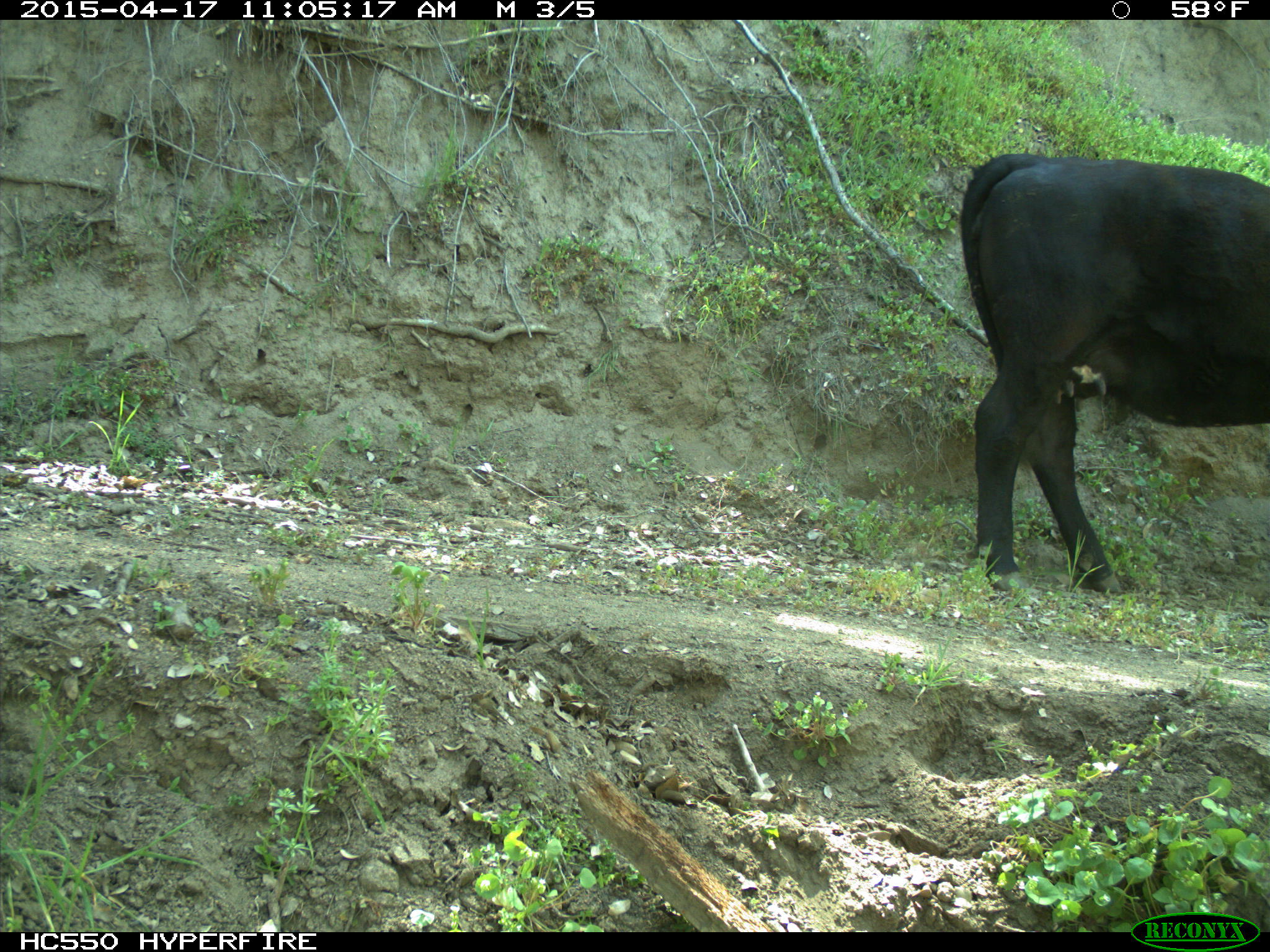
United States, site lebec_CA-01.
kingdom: Animalia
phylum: Chordata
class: Mammalia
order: Artiodactyla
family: Bovidae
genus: Bos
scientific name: Bos taurus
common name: domestic cow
Bos taurus (domestic cow).